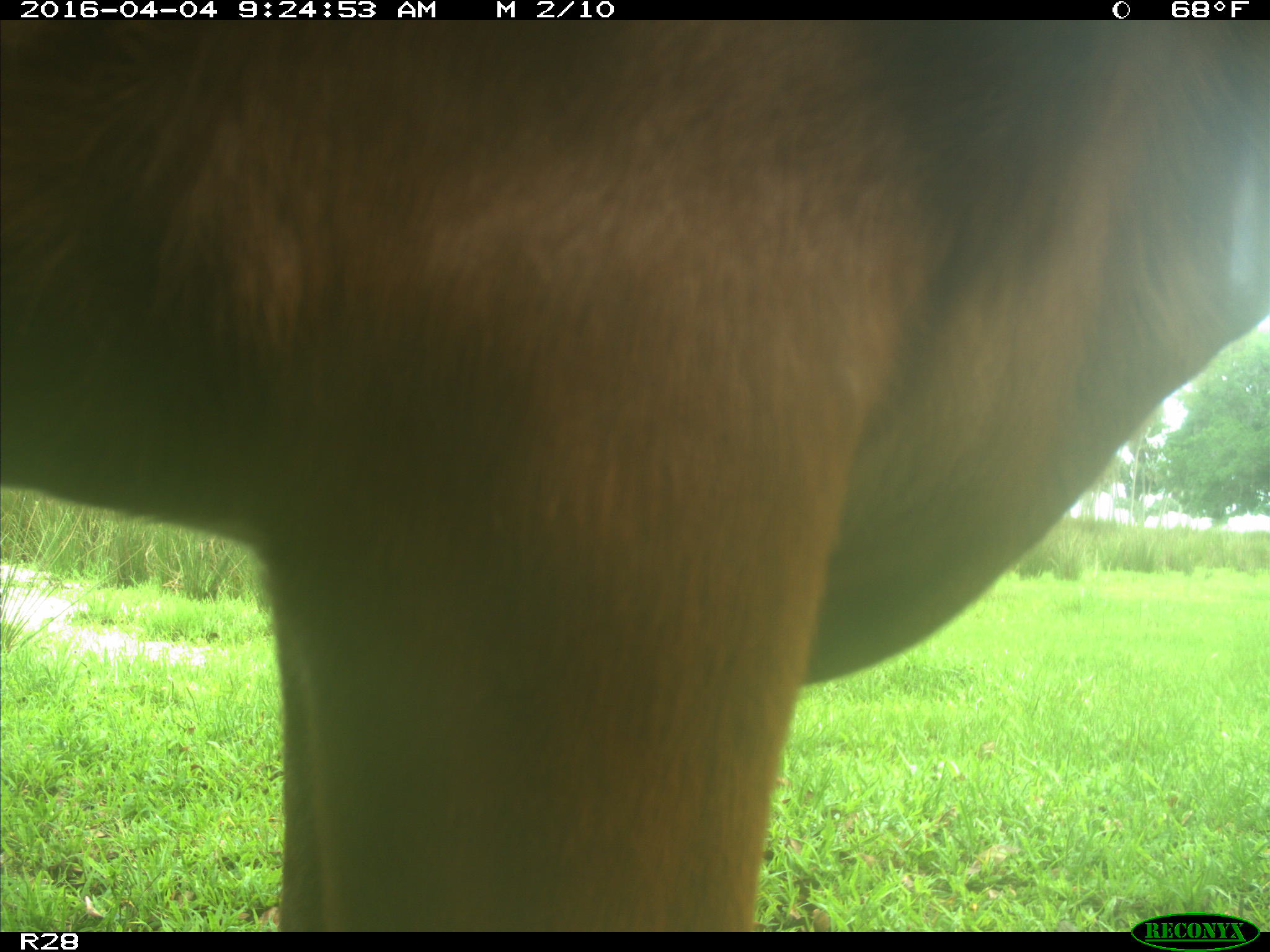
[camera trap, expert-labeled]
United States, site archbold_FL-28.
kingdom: Animalia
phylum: Chordata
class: Mammalia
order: Artiodactyla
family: Bovidae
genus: Bos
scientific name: Bos taurus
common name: domestic cow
Bos taurus (domestic cow).